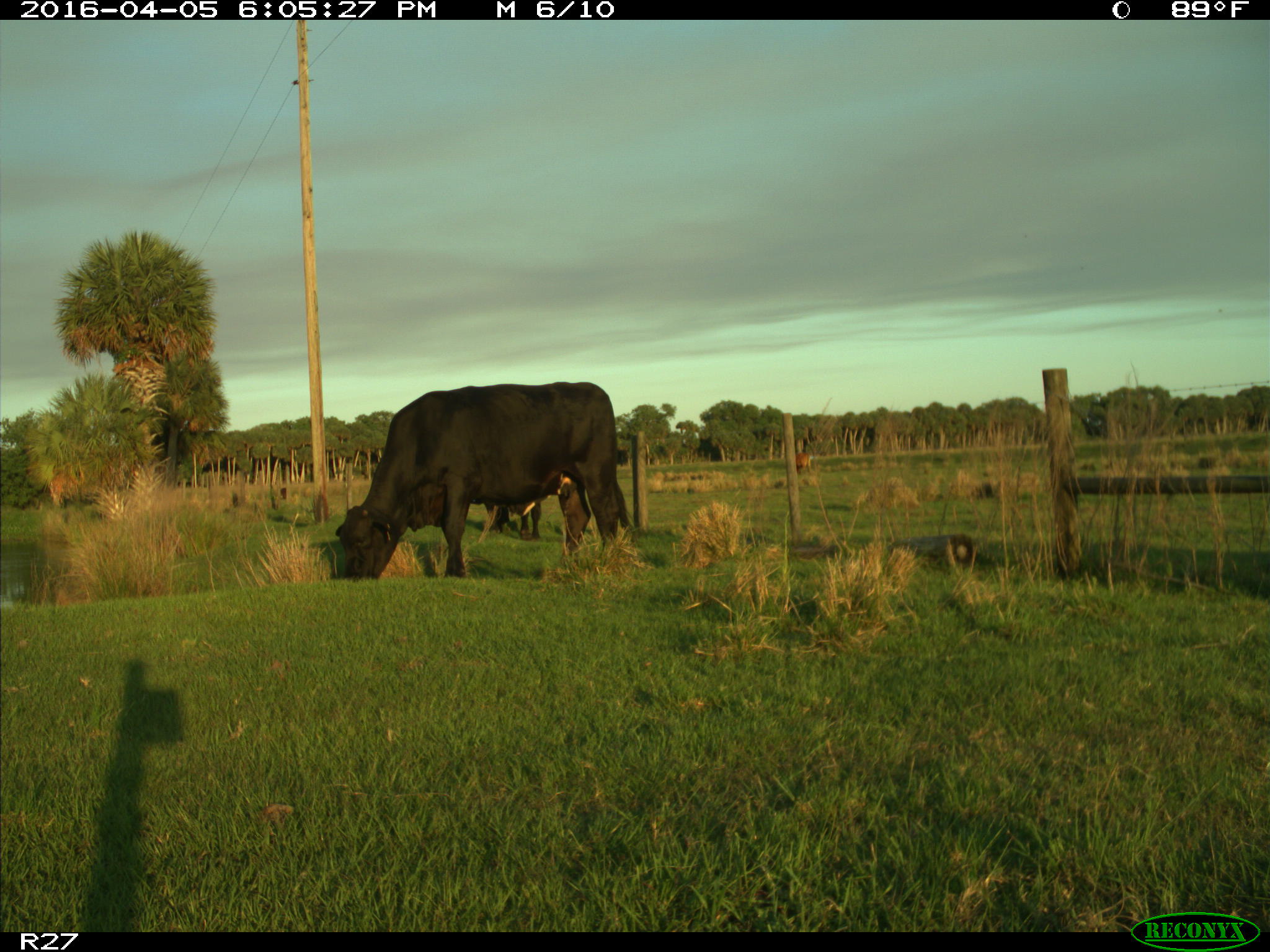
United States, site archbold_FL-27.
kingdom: Animalia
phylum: Chordata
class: Mammalia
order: Artiodactyla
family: Bovidae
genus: Bos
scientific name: Bos taurus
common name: domestic cow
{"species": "Bos taurus (domestic cow)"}